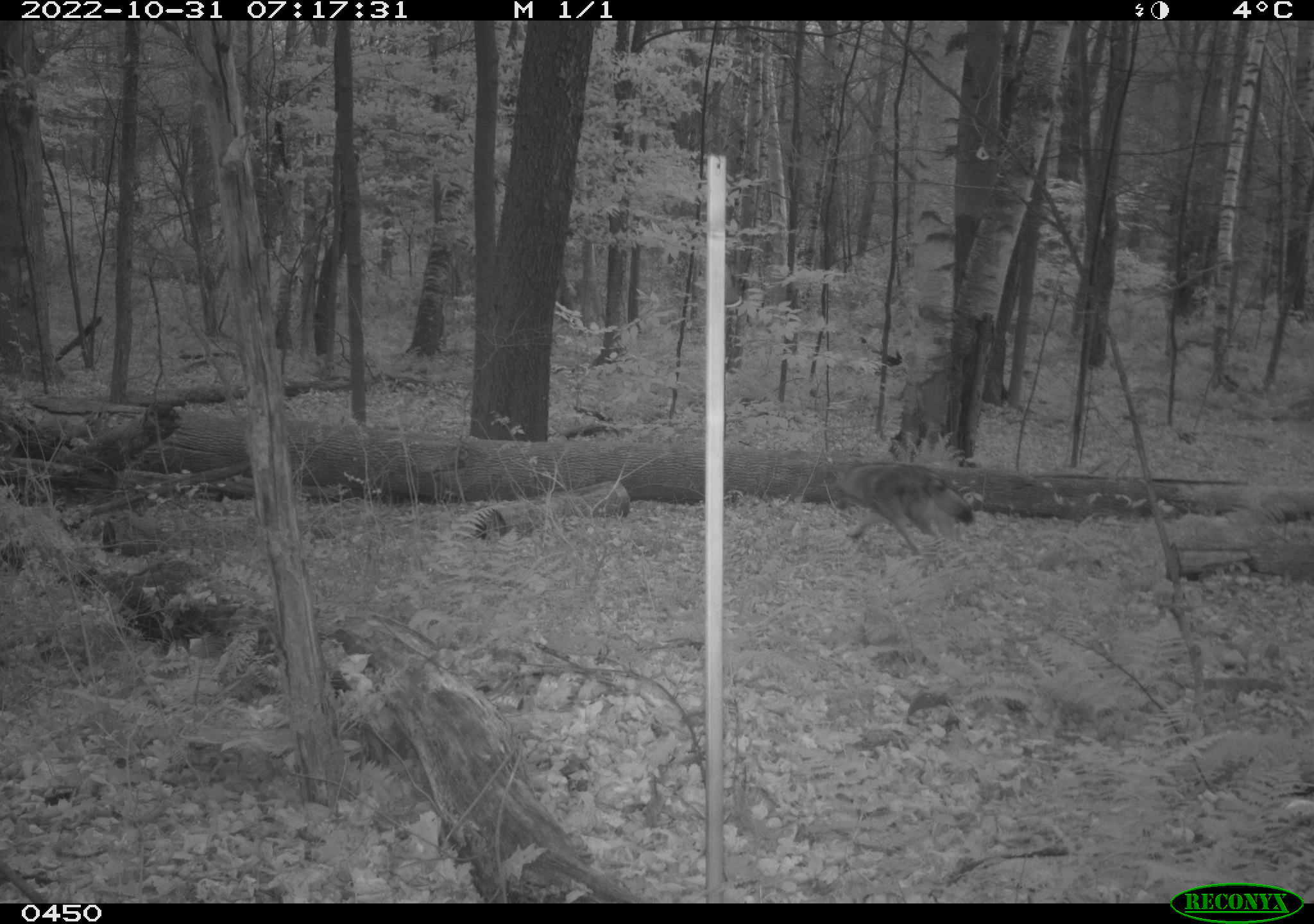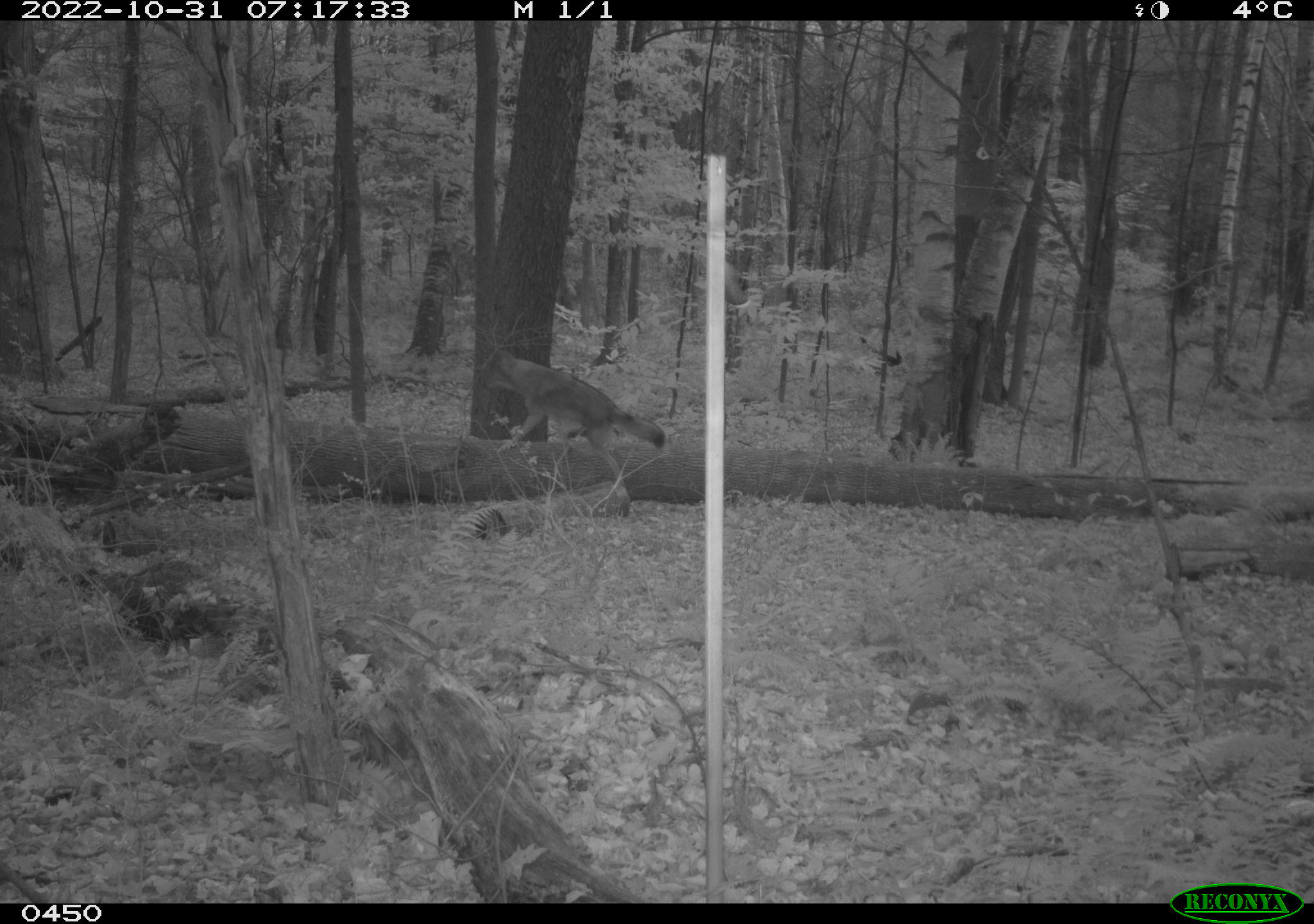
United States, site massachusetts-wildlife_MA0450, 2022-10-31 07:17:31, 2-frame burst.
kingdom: Animalia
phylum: Chordata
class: Mammalia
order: Carnivora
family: Canidae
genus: Canis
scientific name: Canis latrans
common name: coyote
Coyote (Canis latrans).